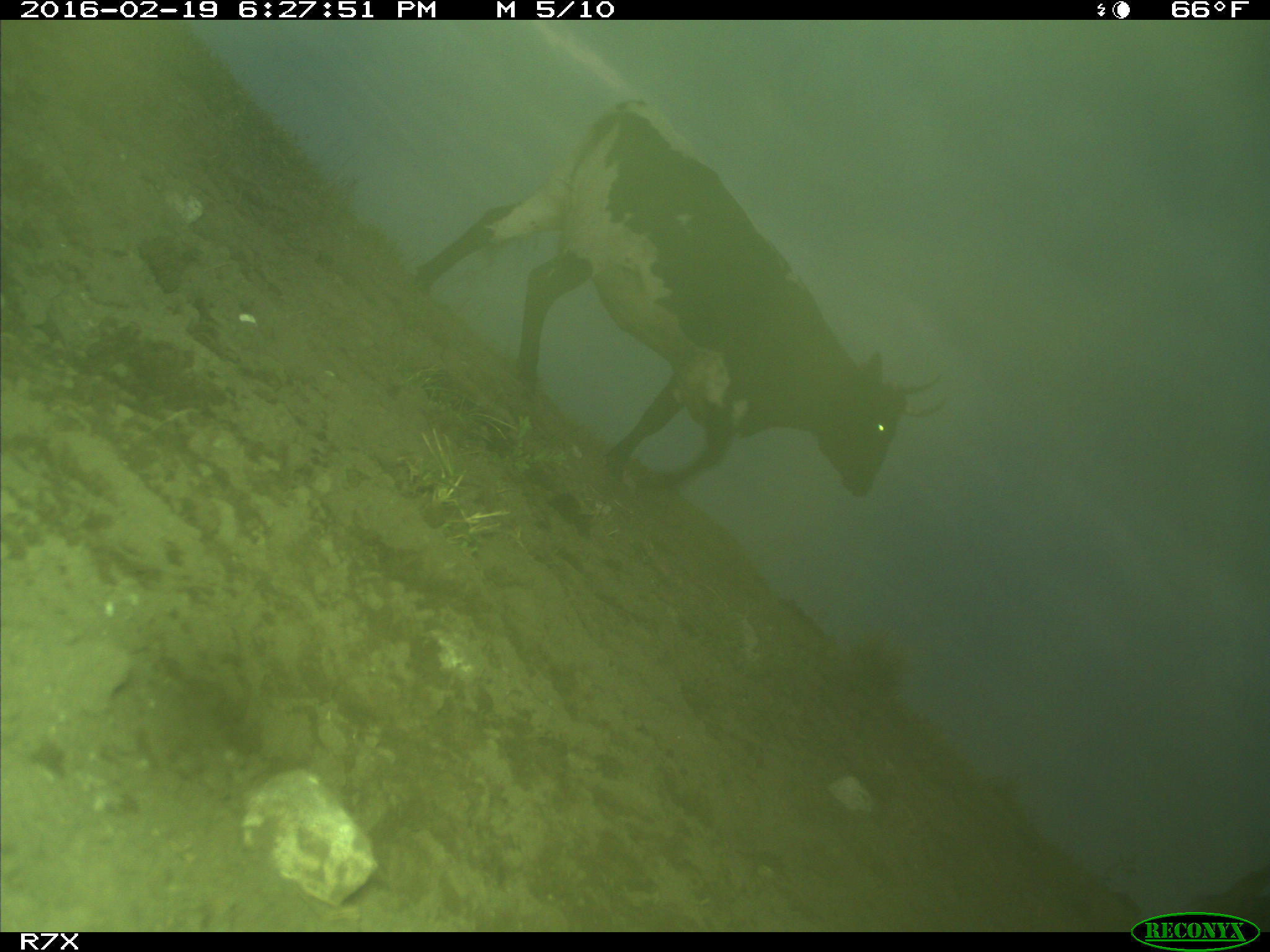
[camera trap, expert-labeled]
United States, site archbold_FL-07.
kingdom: Animalia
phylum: Chordata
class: Mammalia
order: Artiodactyla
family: Bovidae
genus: Bos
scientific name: Bos taurus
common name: domestic cow